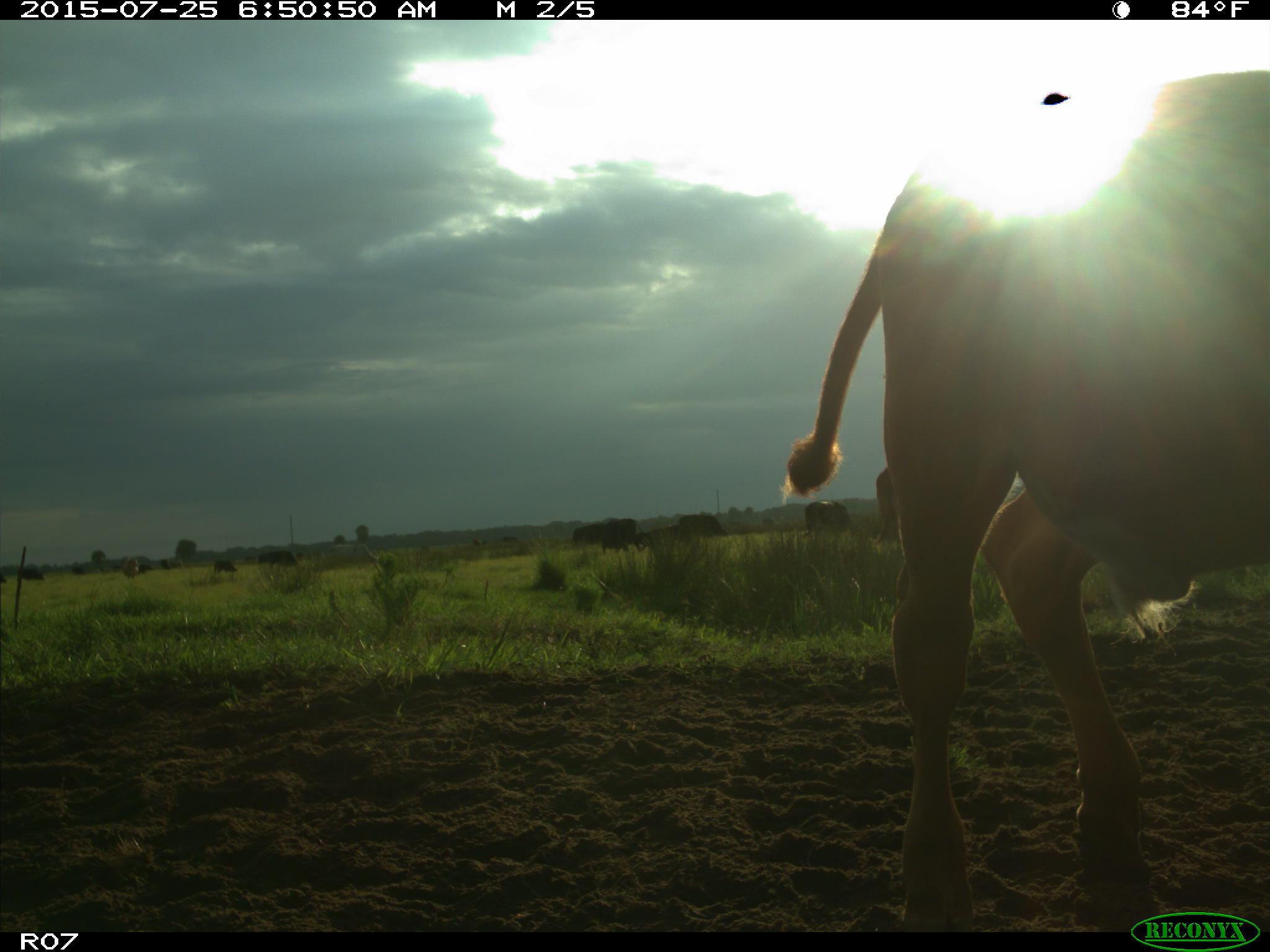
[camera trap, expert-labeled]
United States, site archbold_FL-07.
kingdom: Animalia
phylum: Chordata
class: Mammalia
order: Artiodactyla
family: Bovidae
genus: Bos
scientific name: Bos taurus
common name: domestic cow